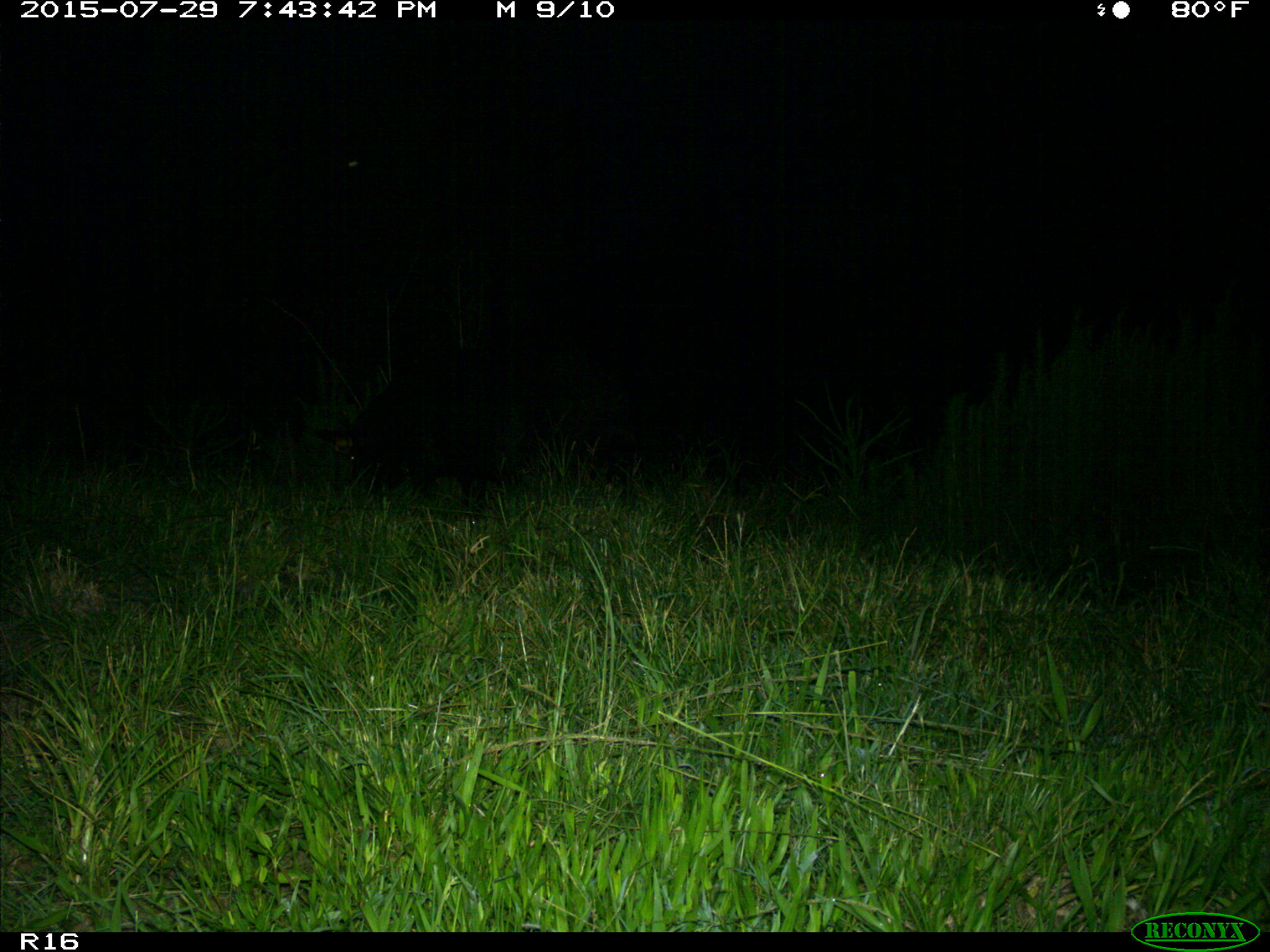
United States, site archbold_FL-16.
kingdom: Animalia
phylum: Chordata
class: Mammalia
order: Artiodactyla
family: Suidae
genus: Sus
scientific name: Sus scrofa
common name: wild boar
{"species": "Sus scrofa (wild boar)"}